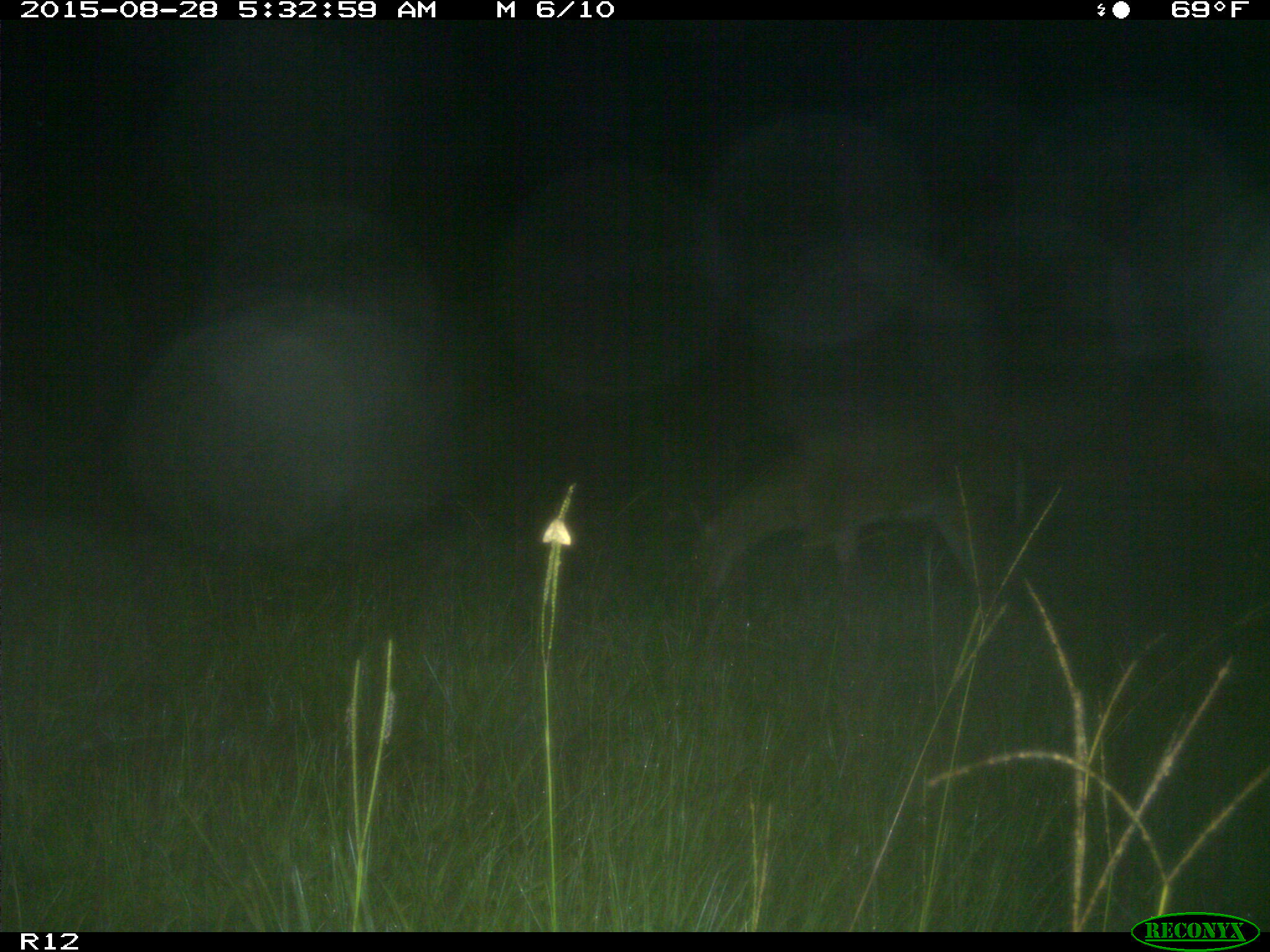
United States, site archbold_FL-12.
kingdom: Animalia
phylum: Chordata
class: Mammalia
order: Artiodactyla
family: Cervidae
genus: Odocoileus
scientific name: Odocoileus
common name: deer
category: unidentified deer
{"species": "unidentified deer (deer) (Odocoileus)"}